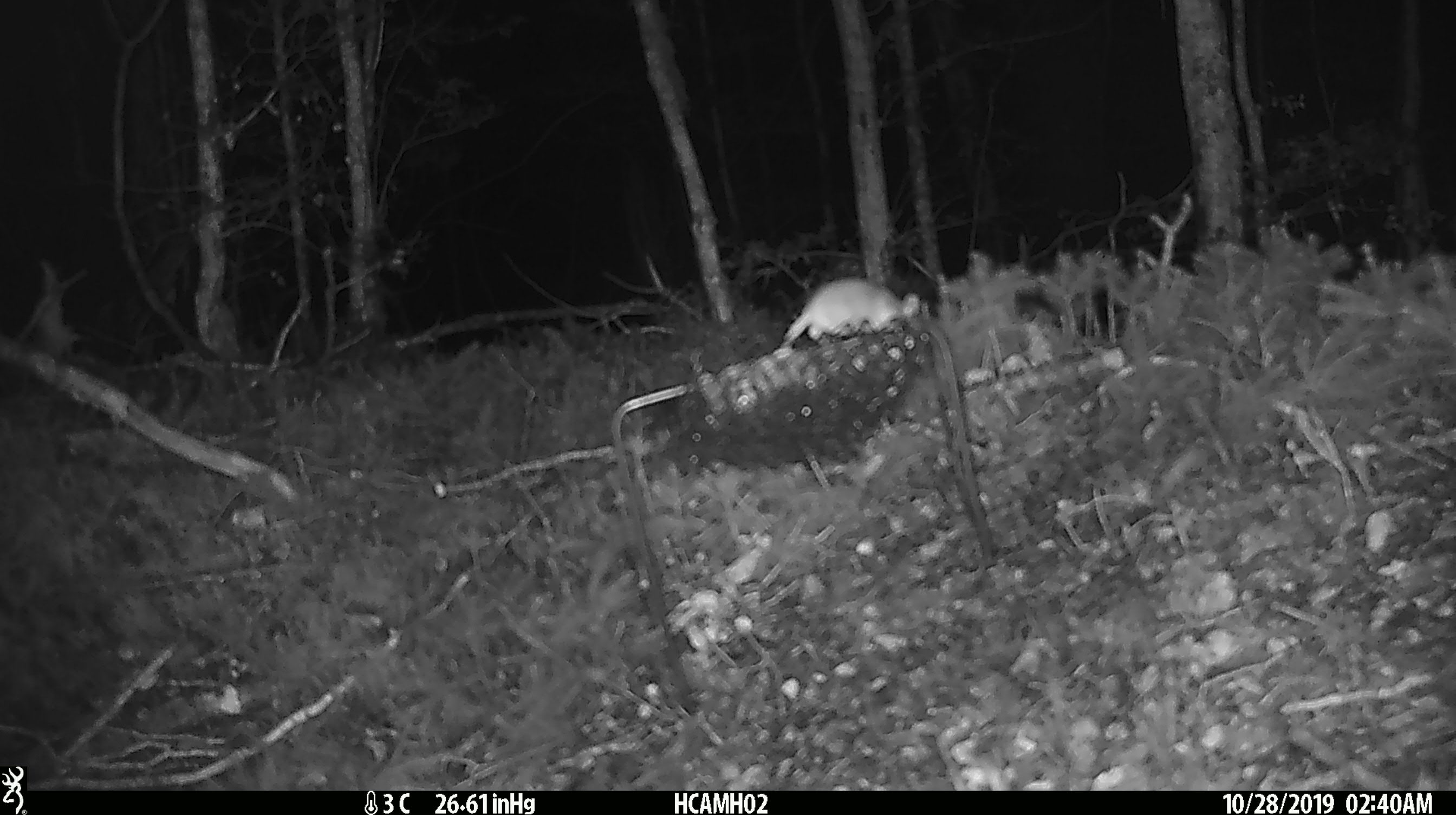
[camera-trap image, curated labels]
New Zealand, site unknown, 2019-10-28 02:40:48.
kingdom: Animalia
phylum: Chordata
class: Mammalia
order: Rodentia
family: Muridae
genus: Mus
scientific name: Mus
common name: mouse